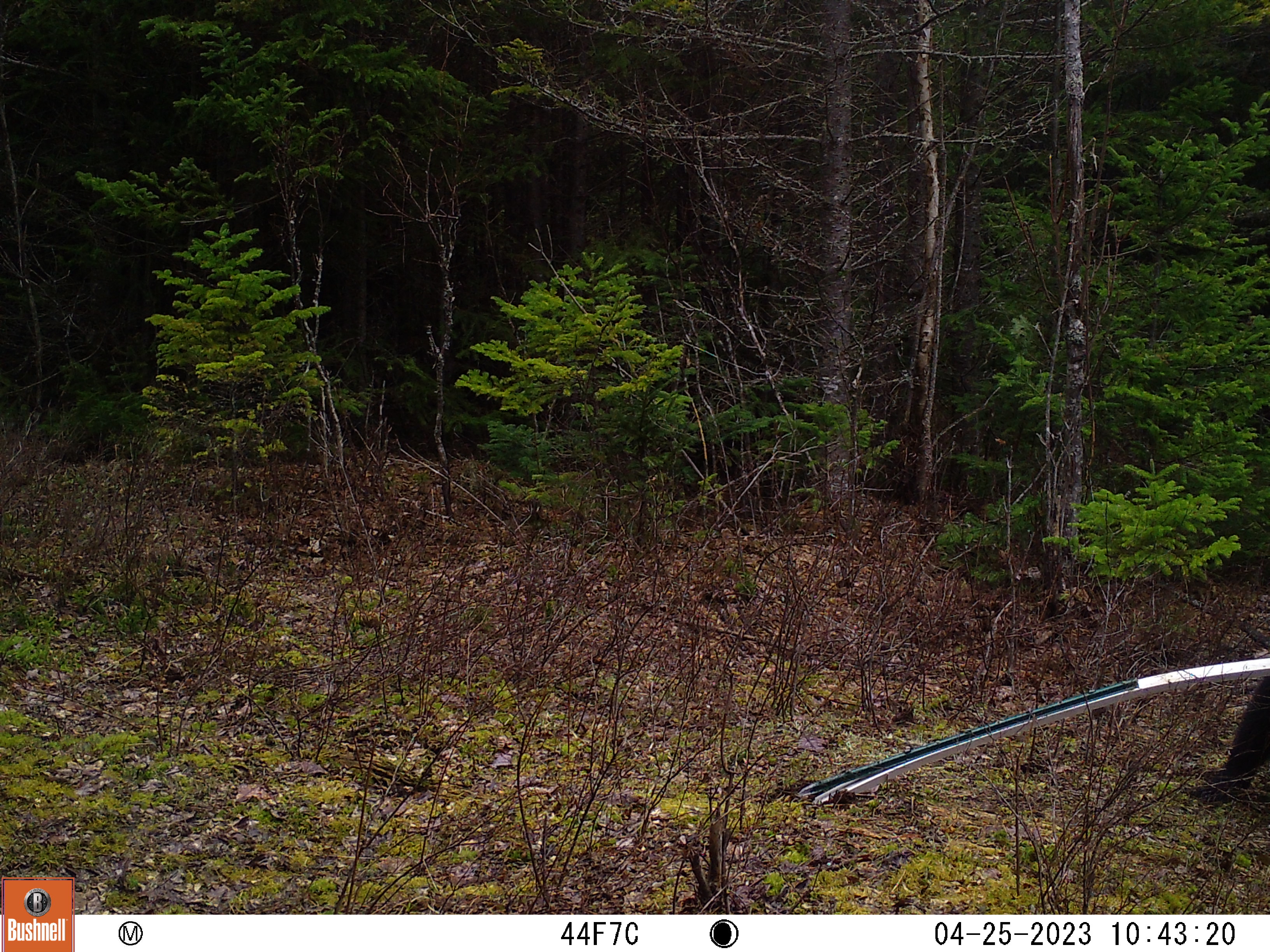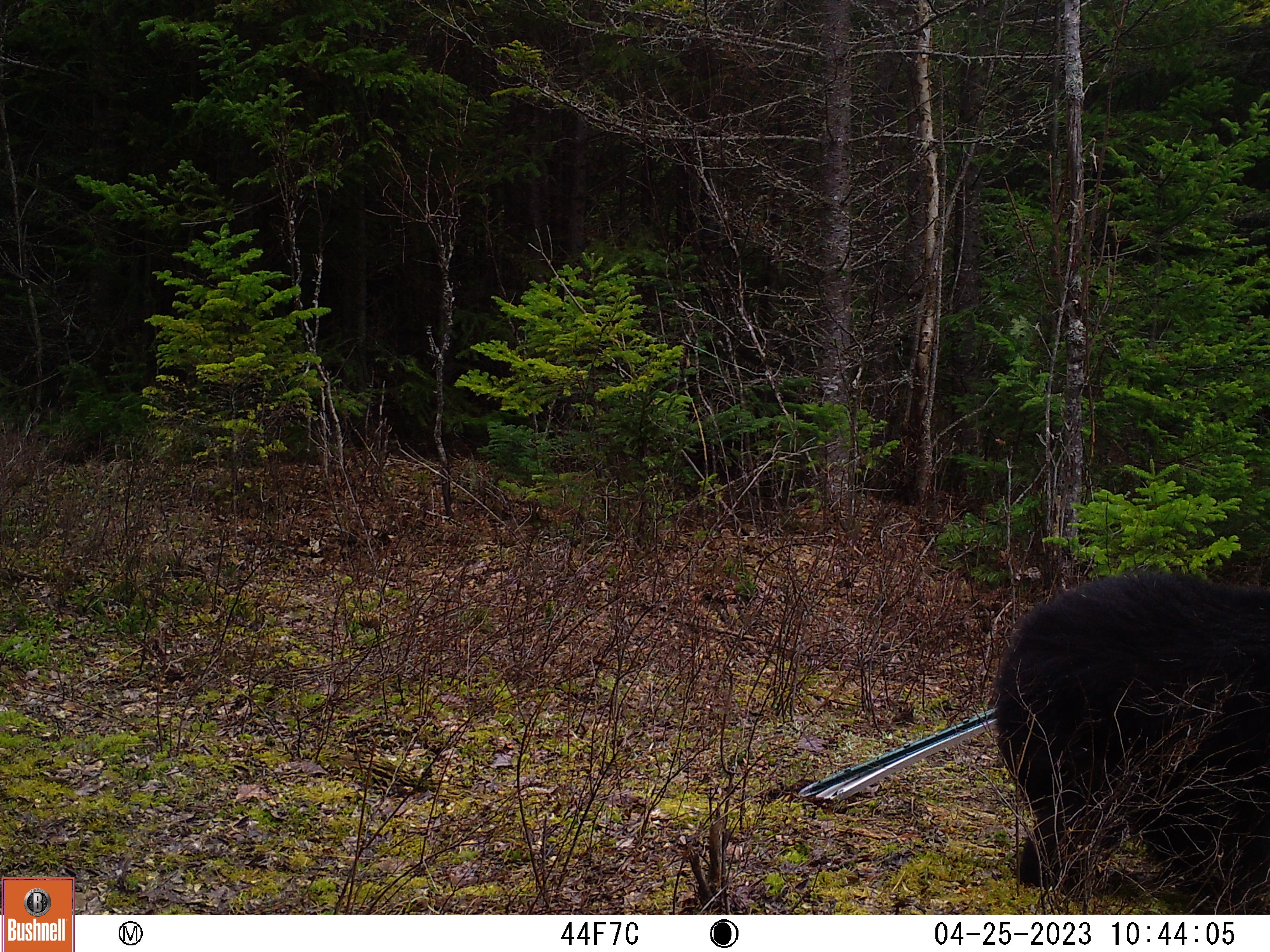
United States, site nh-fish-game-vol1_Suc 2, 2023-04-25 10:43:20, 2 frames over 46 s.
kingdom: Animalia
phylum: Chordata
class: Mammalia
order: Carnivora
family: Ursidae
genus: Ursus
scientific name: Ursus americanus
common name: black bear